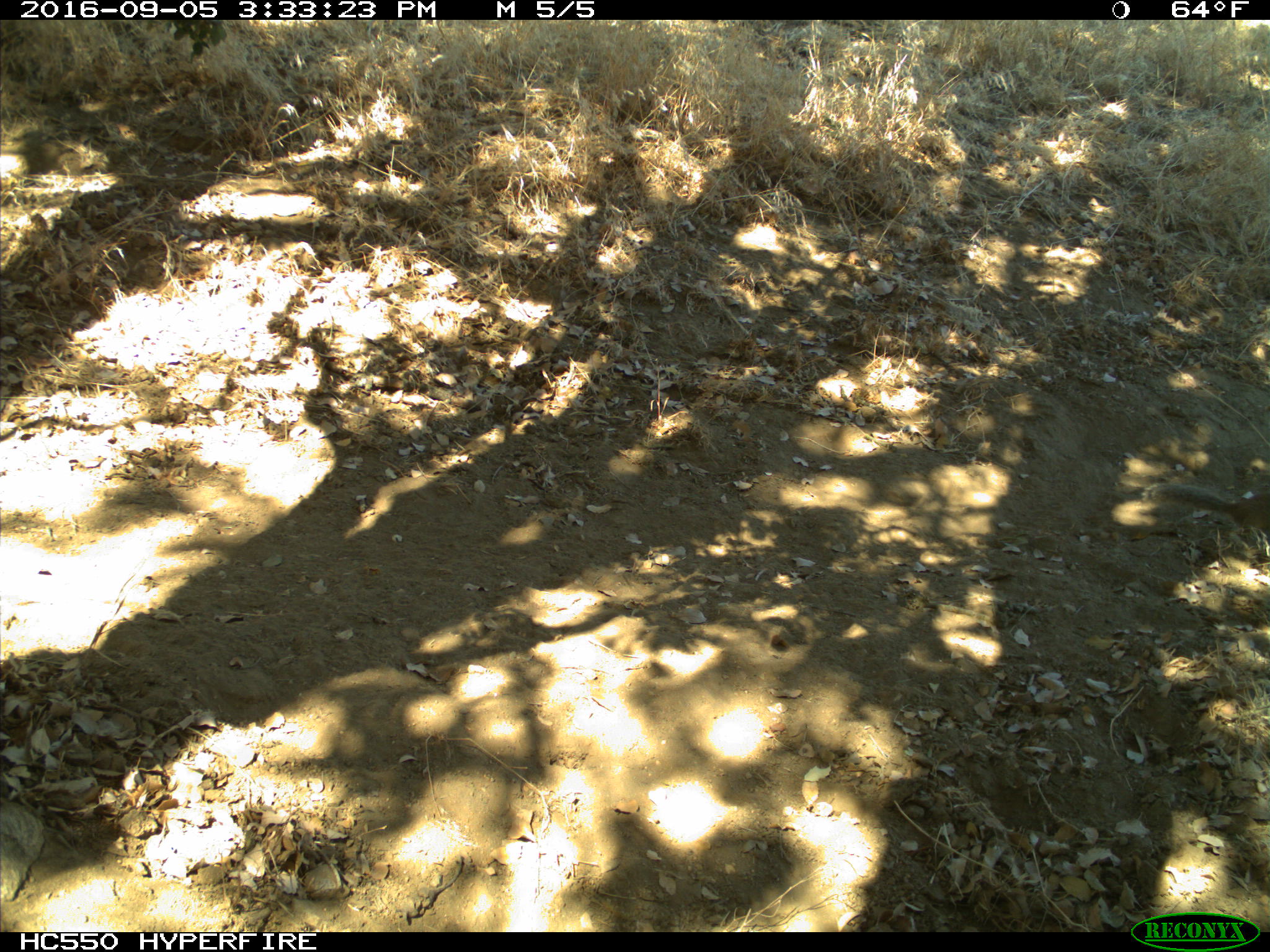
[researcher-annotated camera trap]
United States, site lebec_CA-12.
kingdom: Animalia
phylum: Chordata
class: Mammalia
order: Rodentia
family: Sciuridae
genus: Otospermophilus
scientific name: Otospermophilus beecheyi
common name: california ground squirrel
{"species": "Otospermophilus beecheyi (california ground squirrel)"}